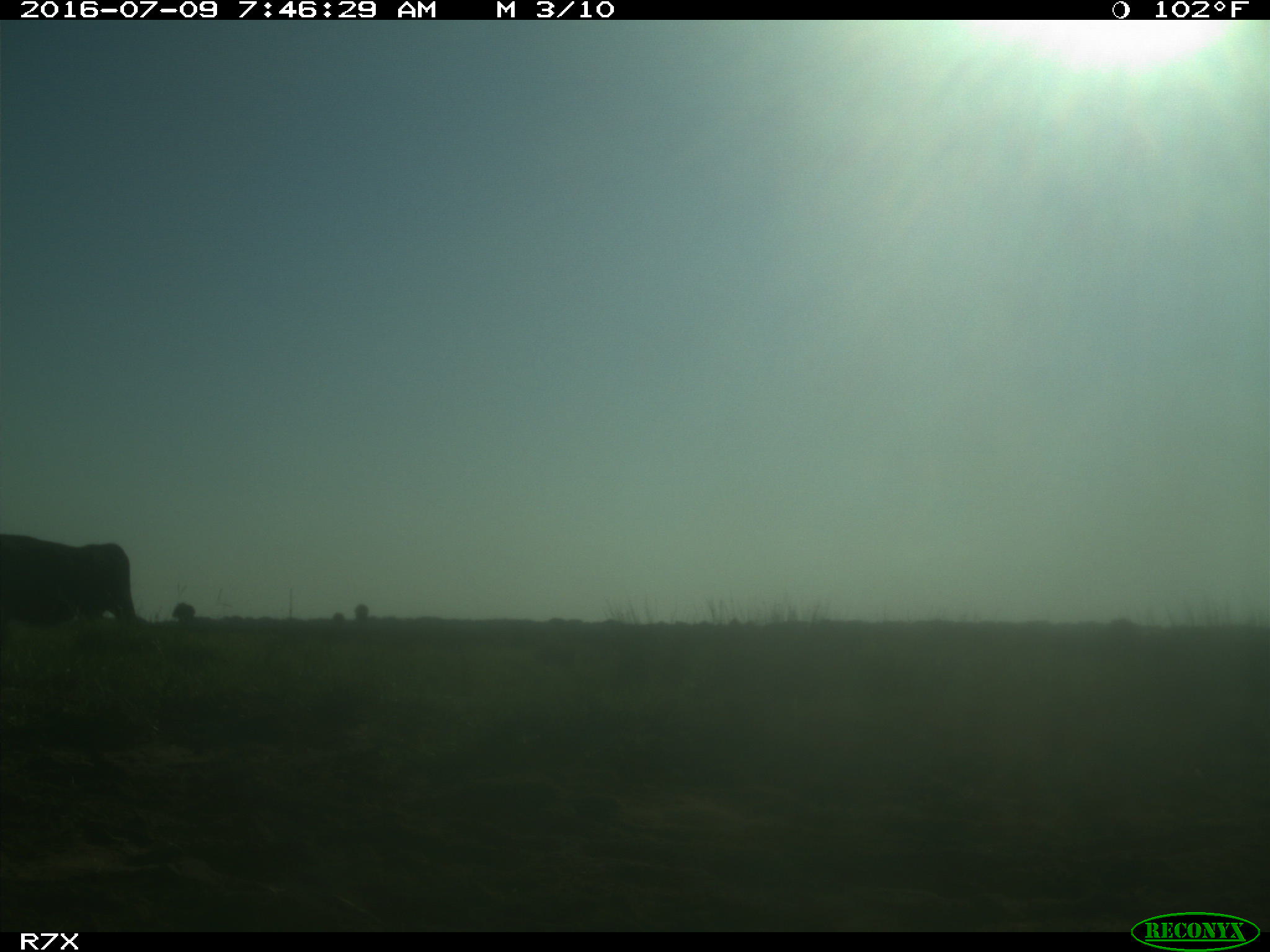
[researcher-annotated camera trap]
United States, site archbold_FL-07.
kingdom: Animalia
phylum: Chordata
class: Mammalia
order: Artiodactyla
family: Bovidae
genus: Bos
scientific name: Bos taurus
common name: domestic cow